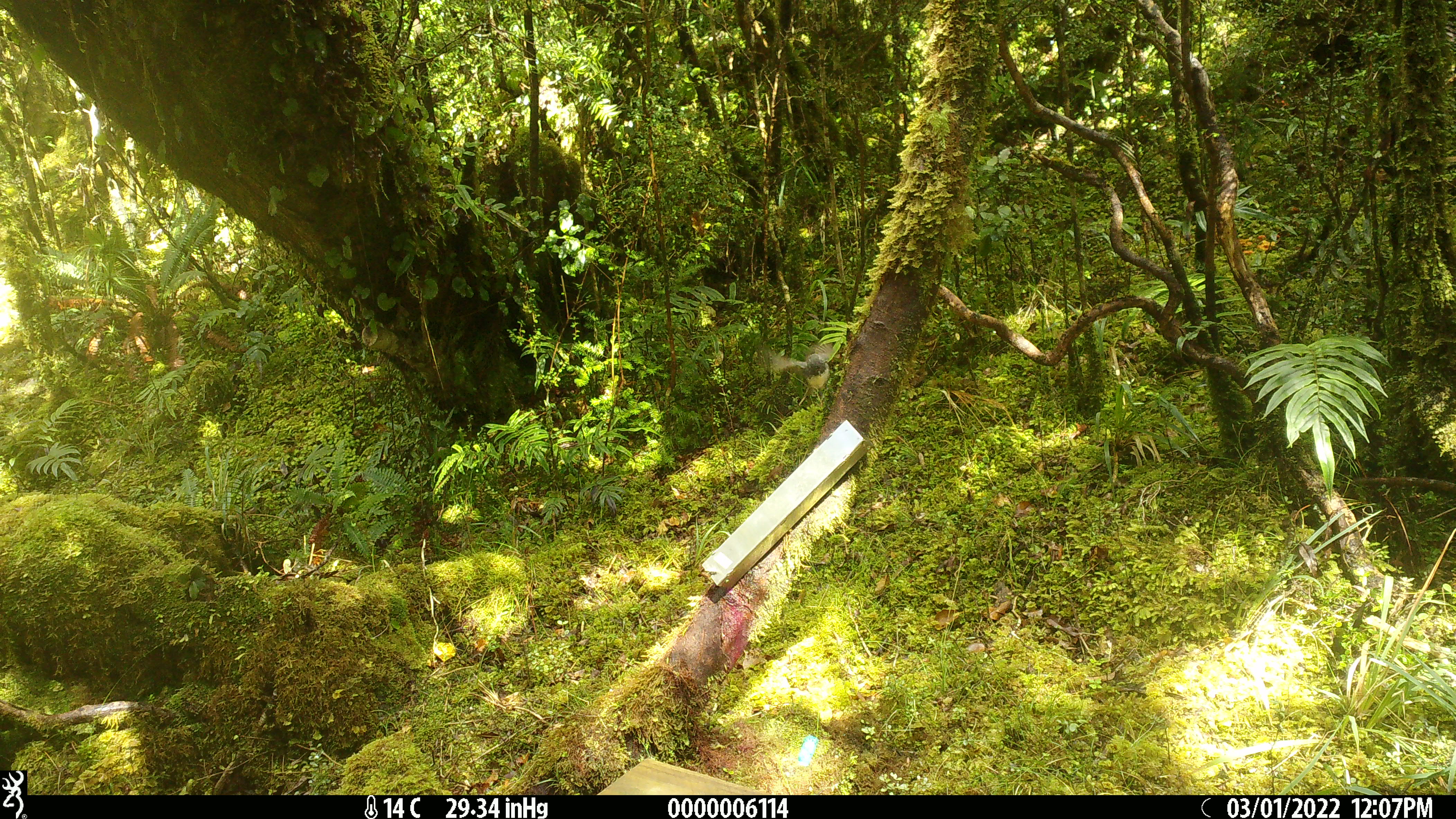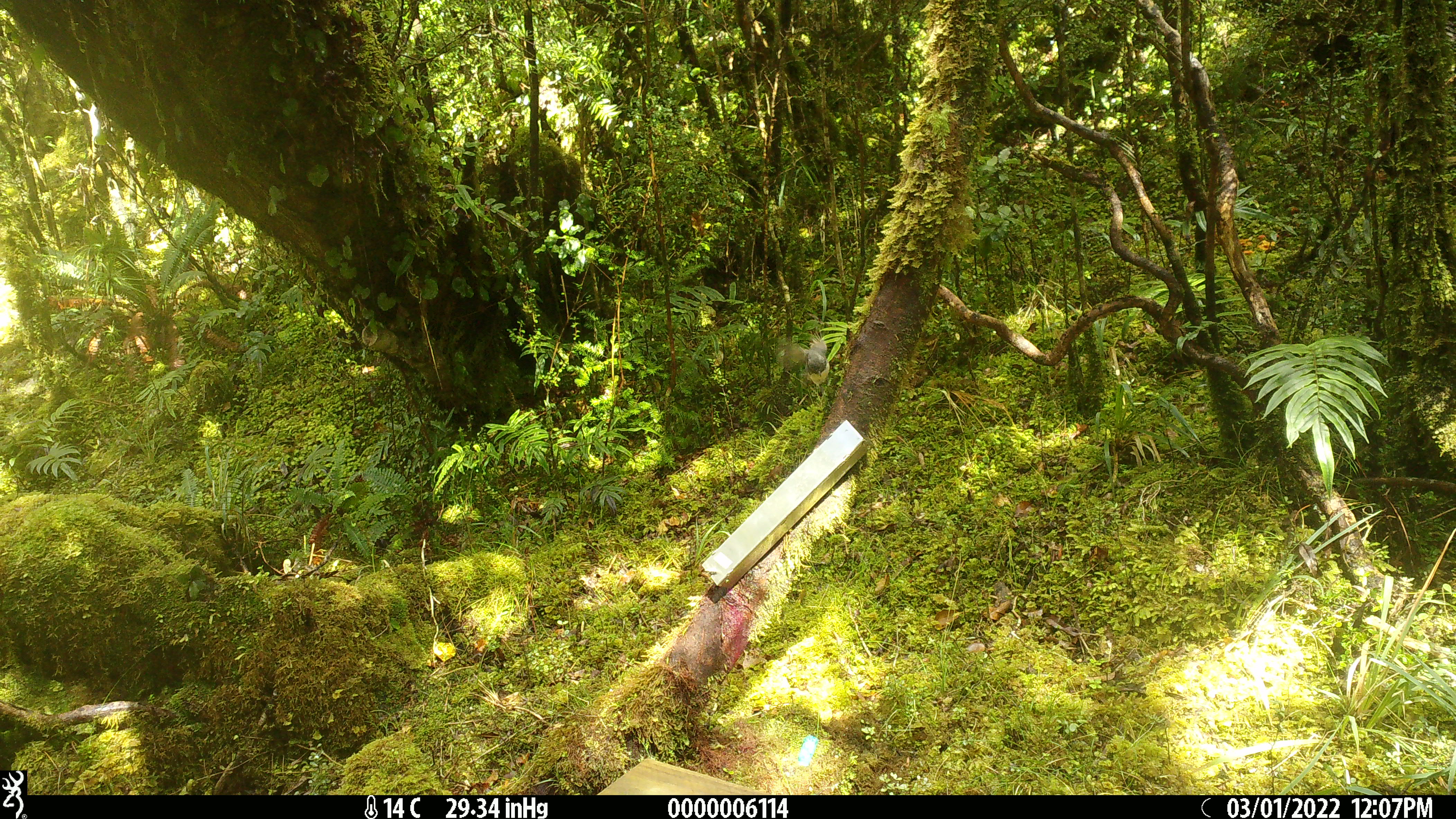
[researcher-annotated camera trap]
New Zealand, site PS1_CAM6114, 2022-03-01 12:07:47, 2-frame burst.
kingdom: Animalia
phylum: Chordata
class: Aves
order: Passeriformes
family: Petroicidae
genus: Petroica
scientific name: Petroica macrocephala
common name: tomtit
Tomtit (Petroica macrocephala).